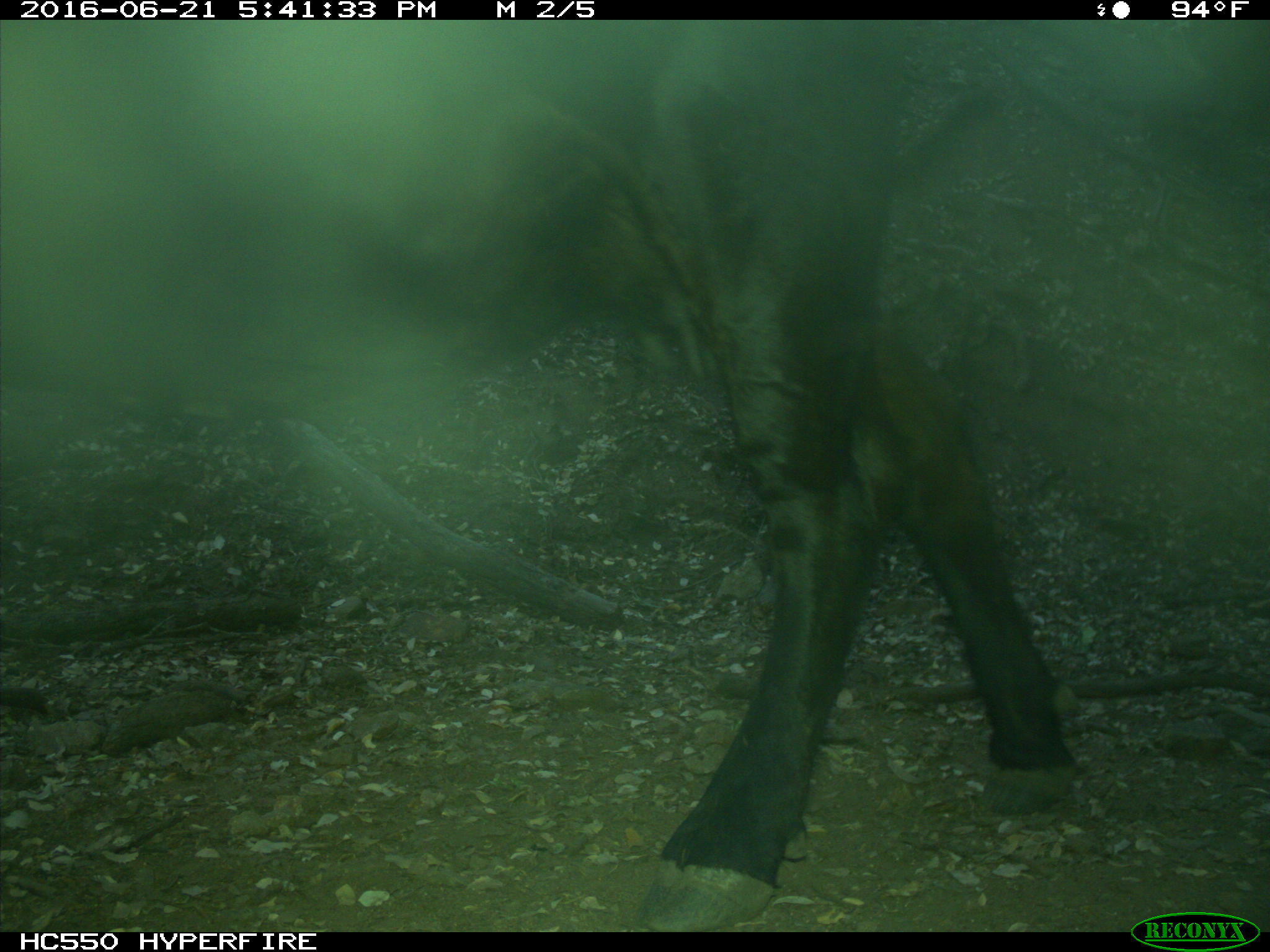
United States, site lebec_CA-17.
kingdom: Animalia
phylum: Chordata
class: Mammalia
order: Artiodactyla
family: Bovidae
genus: Bos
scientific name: Bos taurus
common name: domestic cow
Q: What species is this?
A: Bos taurus (domestic cow).